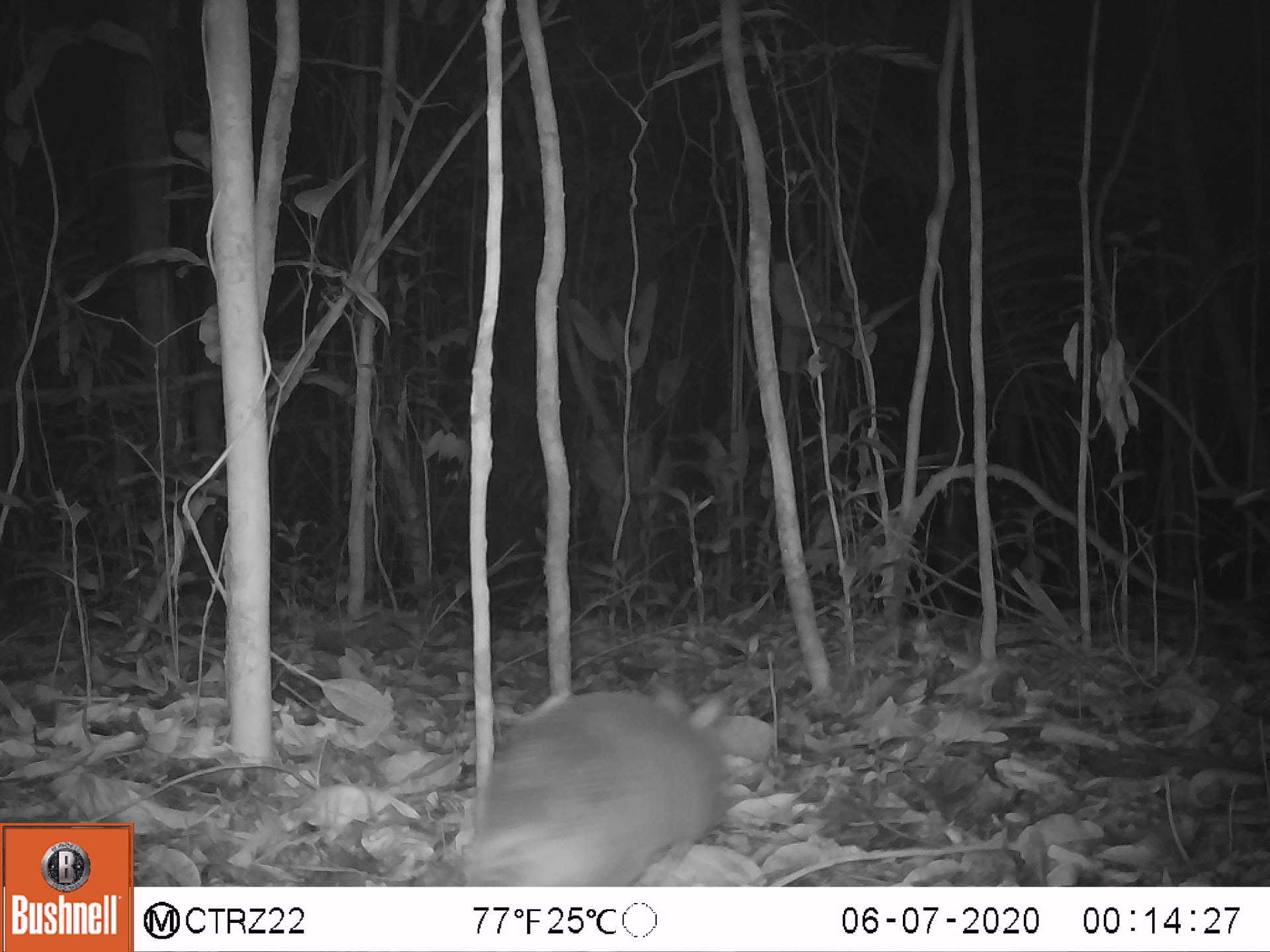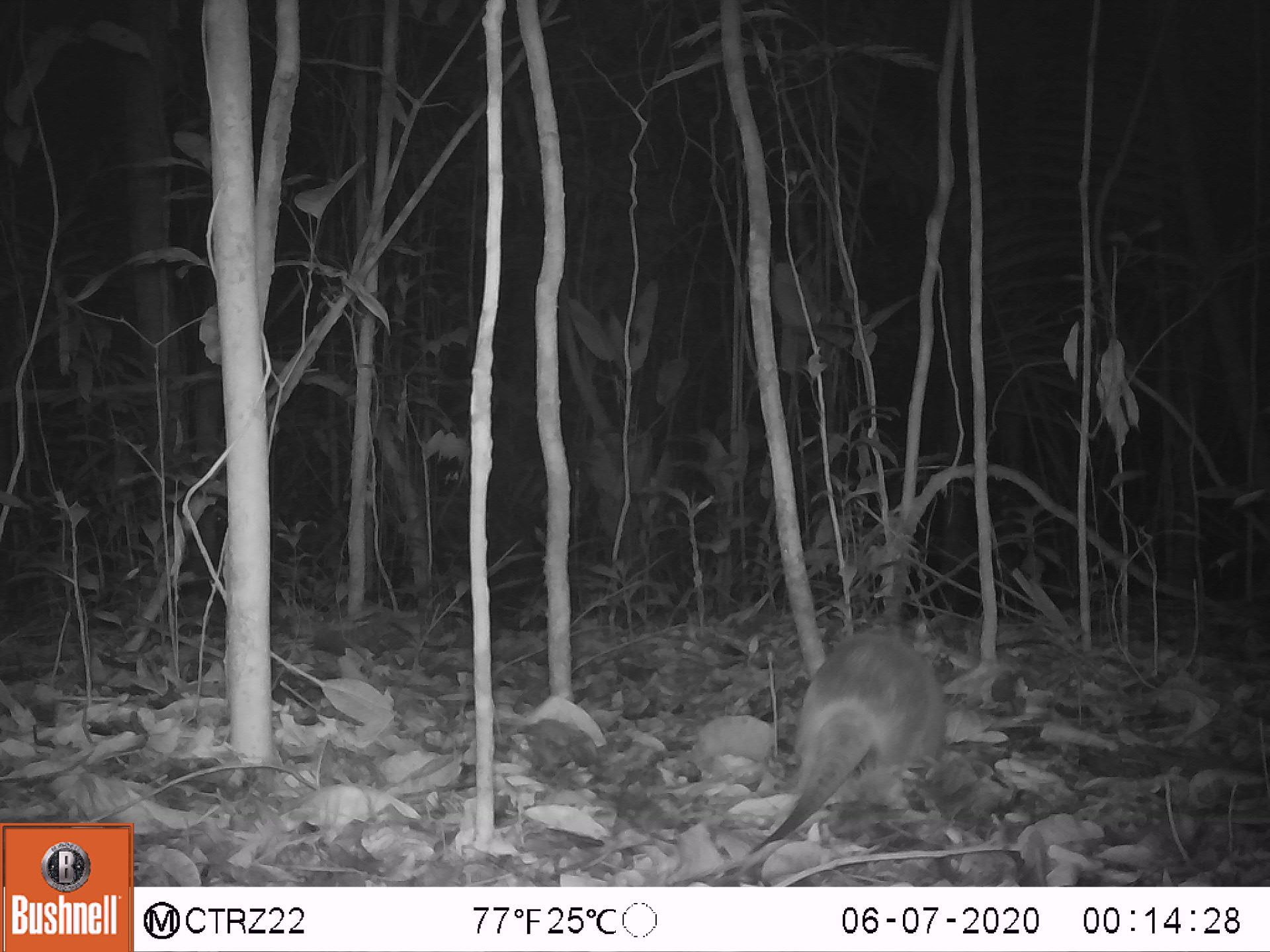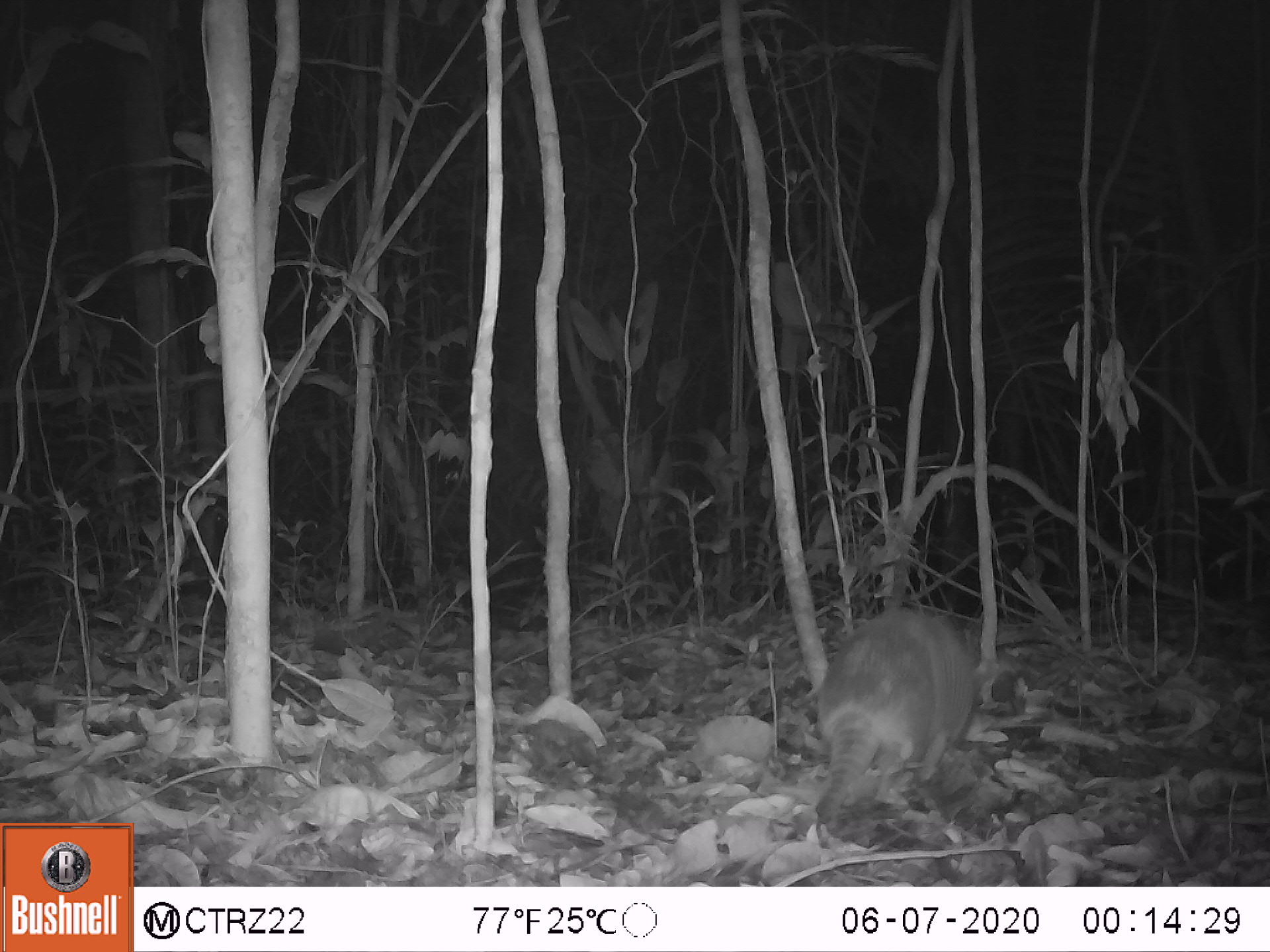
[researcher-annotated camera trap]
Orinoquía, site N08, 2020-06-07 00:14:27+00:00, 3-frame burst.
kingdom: Animalia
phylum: Chordata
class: Mammalia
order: Cingulata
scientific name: Cingulata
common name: armadillo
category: unknown armadillo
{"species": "unknown armadillo (armadillo) (Cingulata)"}